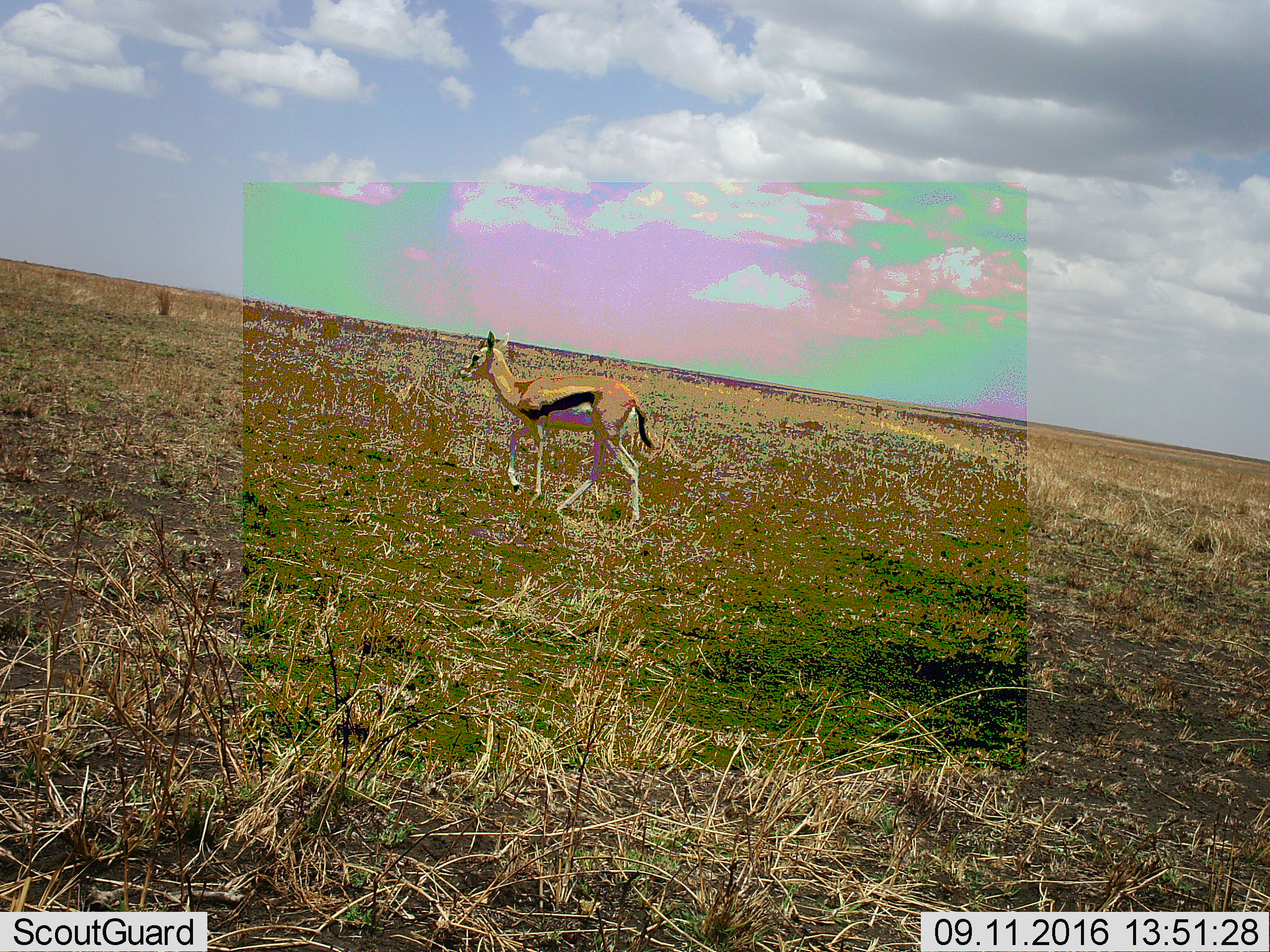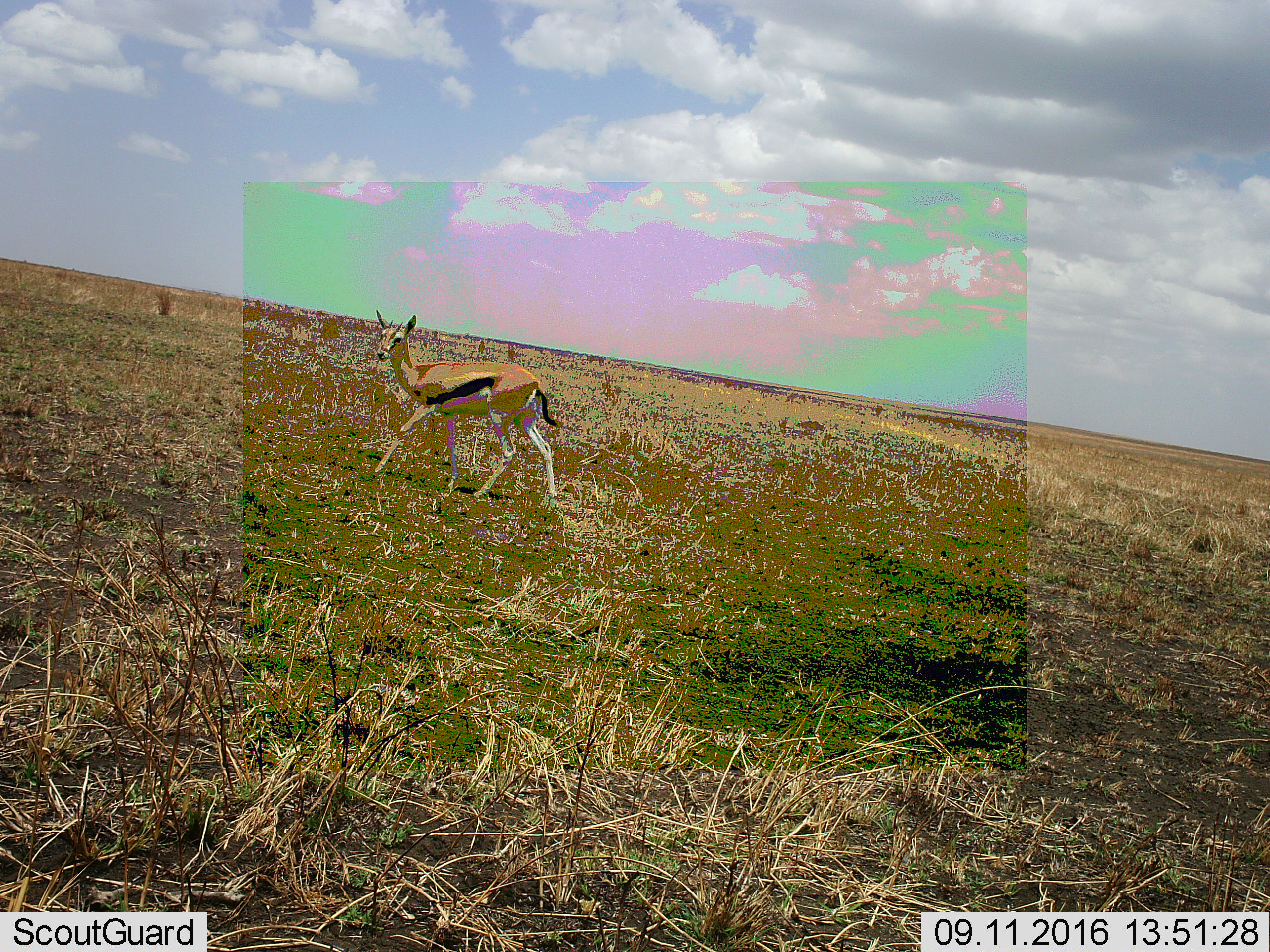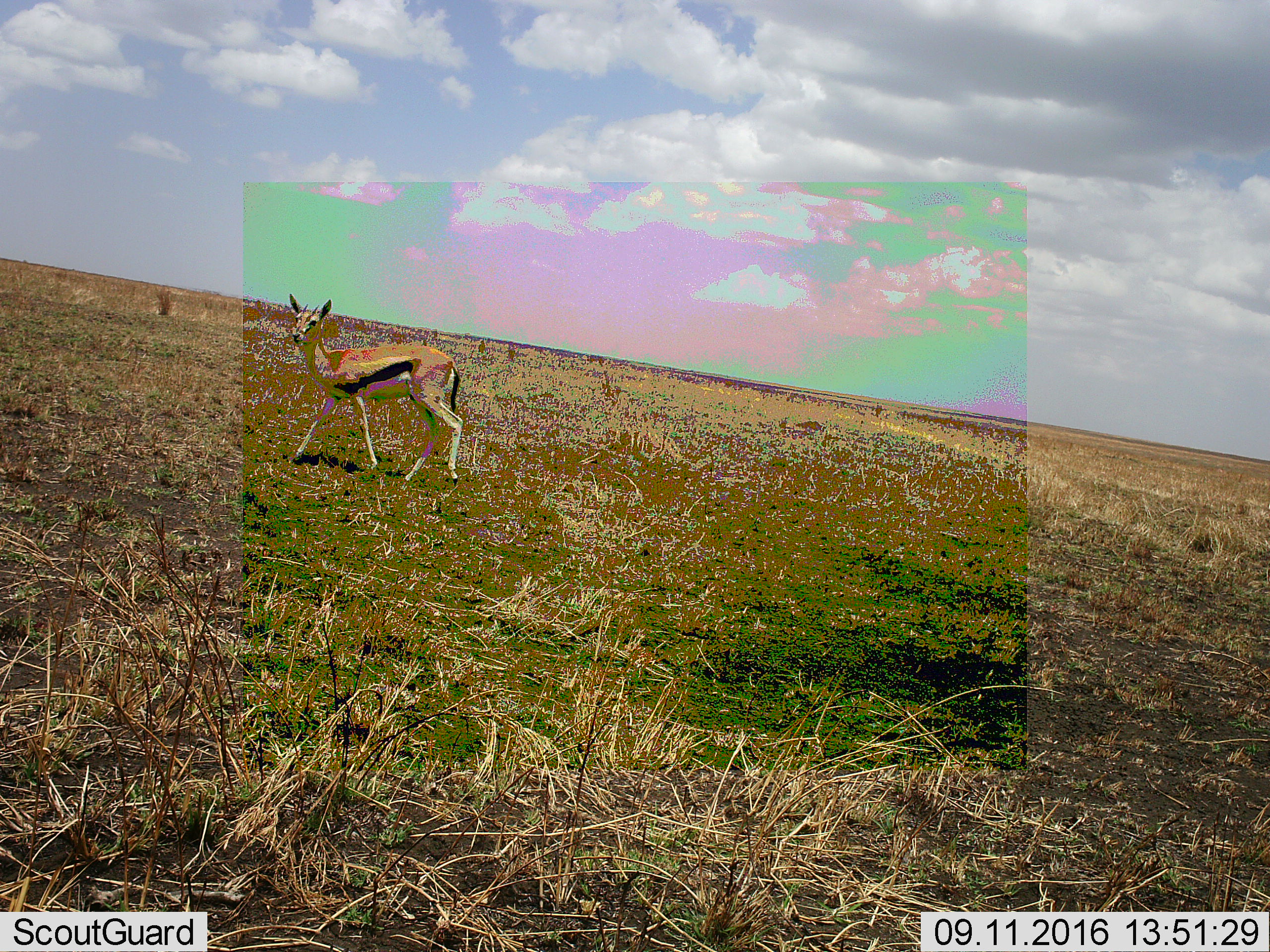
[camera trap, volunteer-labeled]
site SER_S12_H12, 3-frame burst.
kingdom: Animalia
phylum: Chordata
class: Mammalia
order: Artiodactyla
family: Bovidae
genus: Eudorcas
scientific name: Eudorcas thomsonii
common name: thomson's gazelle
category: gazellethomsons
Gazellethomsons (thomson's gazelle) (Eudorcas thomsonii), count 1. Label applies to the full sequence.